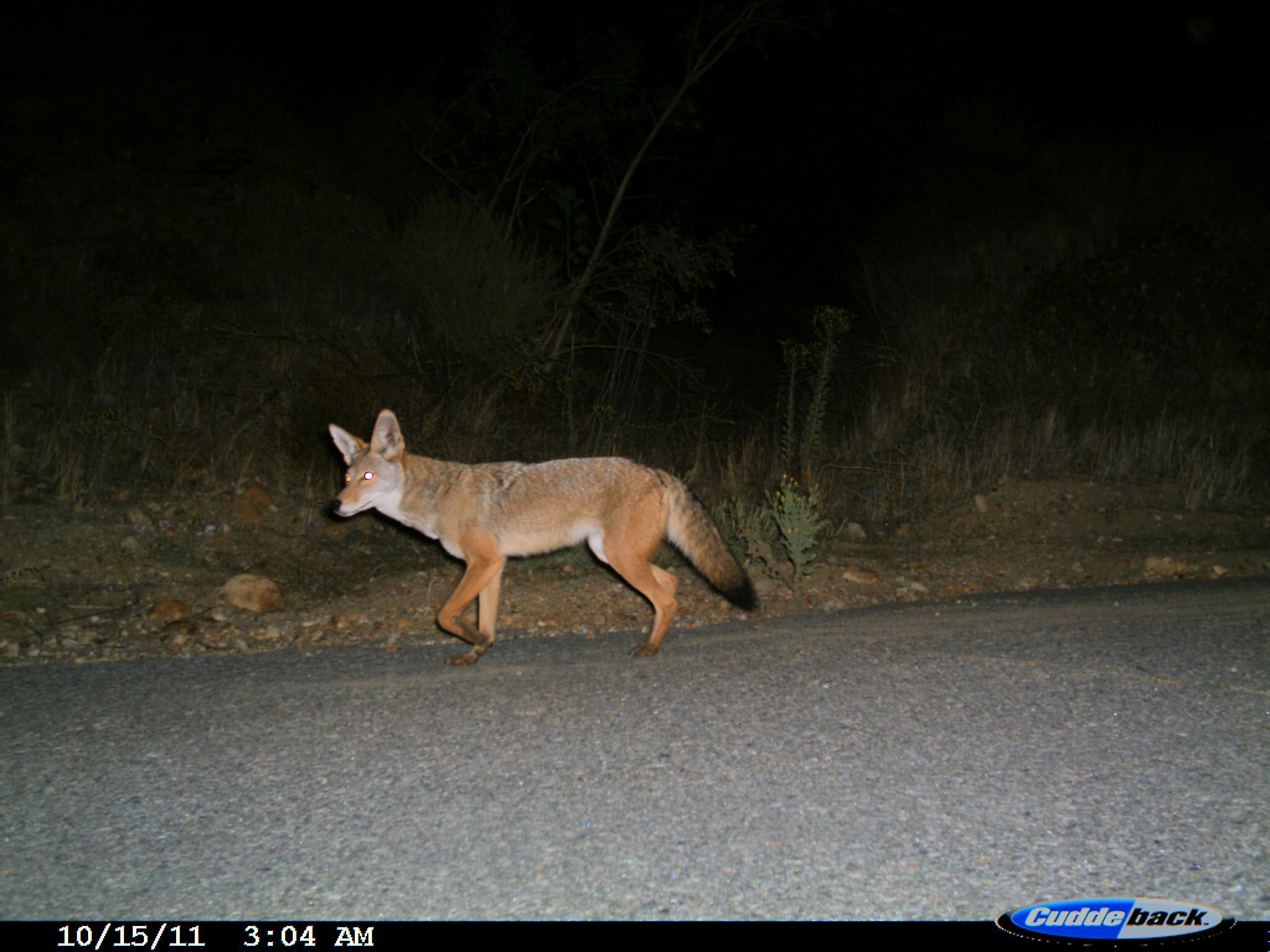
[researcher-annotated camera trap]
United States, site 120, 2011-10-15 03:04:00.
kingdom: Animalia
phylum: Chordata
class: Mammalia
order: Carnivora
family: Canidae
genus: Canis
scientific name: Canis latrans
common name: coyote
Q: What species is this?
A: Coyote (Canis latrans).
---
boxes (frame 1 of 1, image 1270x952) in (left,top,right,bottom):
coyote: (316,398,764,668)